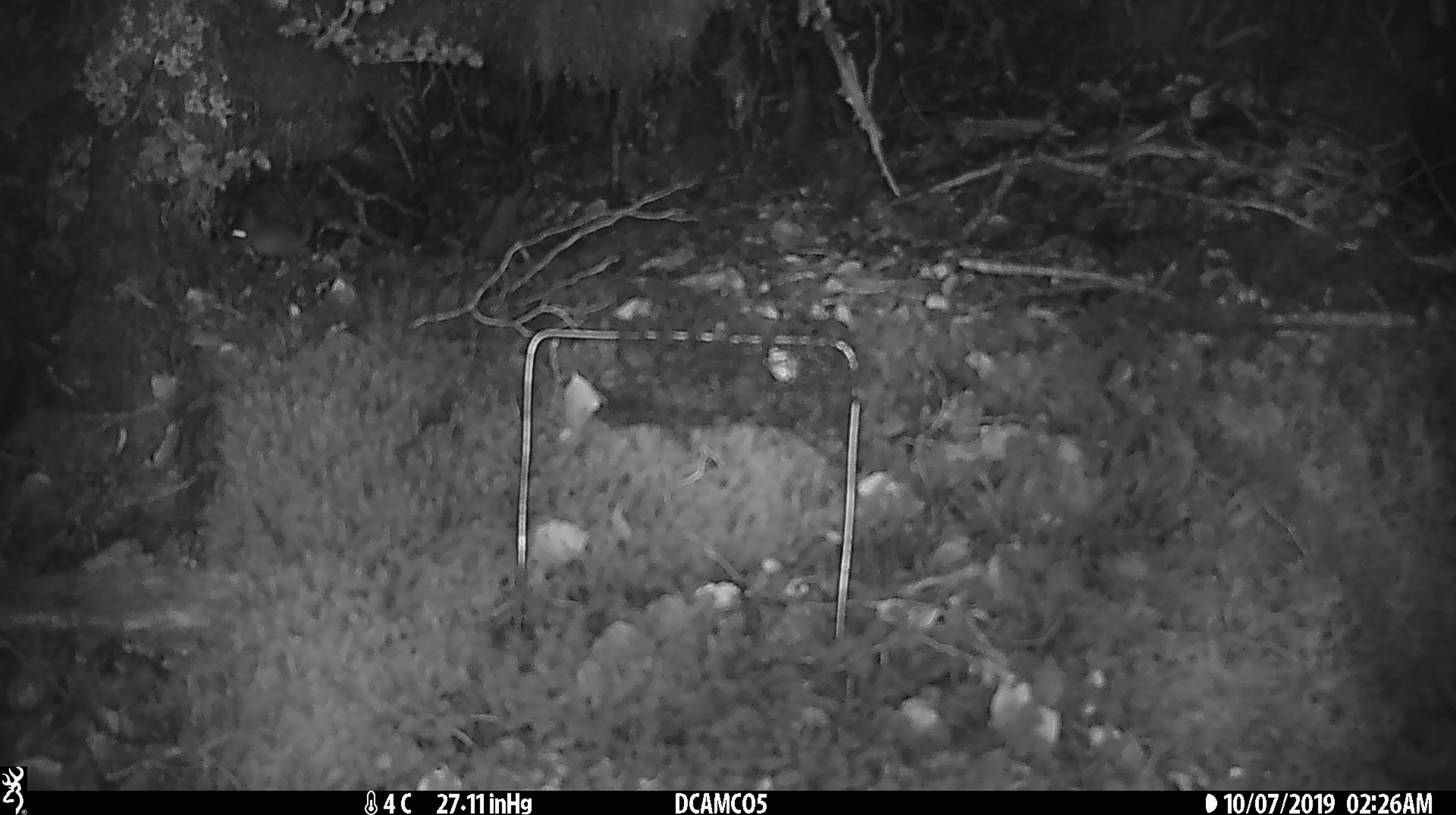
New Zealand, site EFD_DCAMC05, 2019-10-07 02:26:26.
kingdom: Animalia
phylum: Chordata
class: Mammalia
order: Rodentia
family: Muridae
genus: Mus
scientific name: Mus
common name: mouse